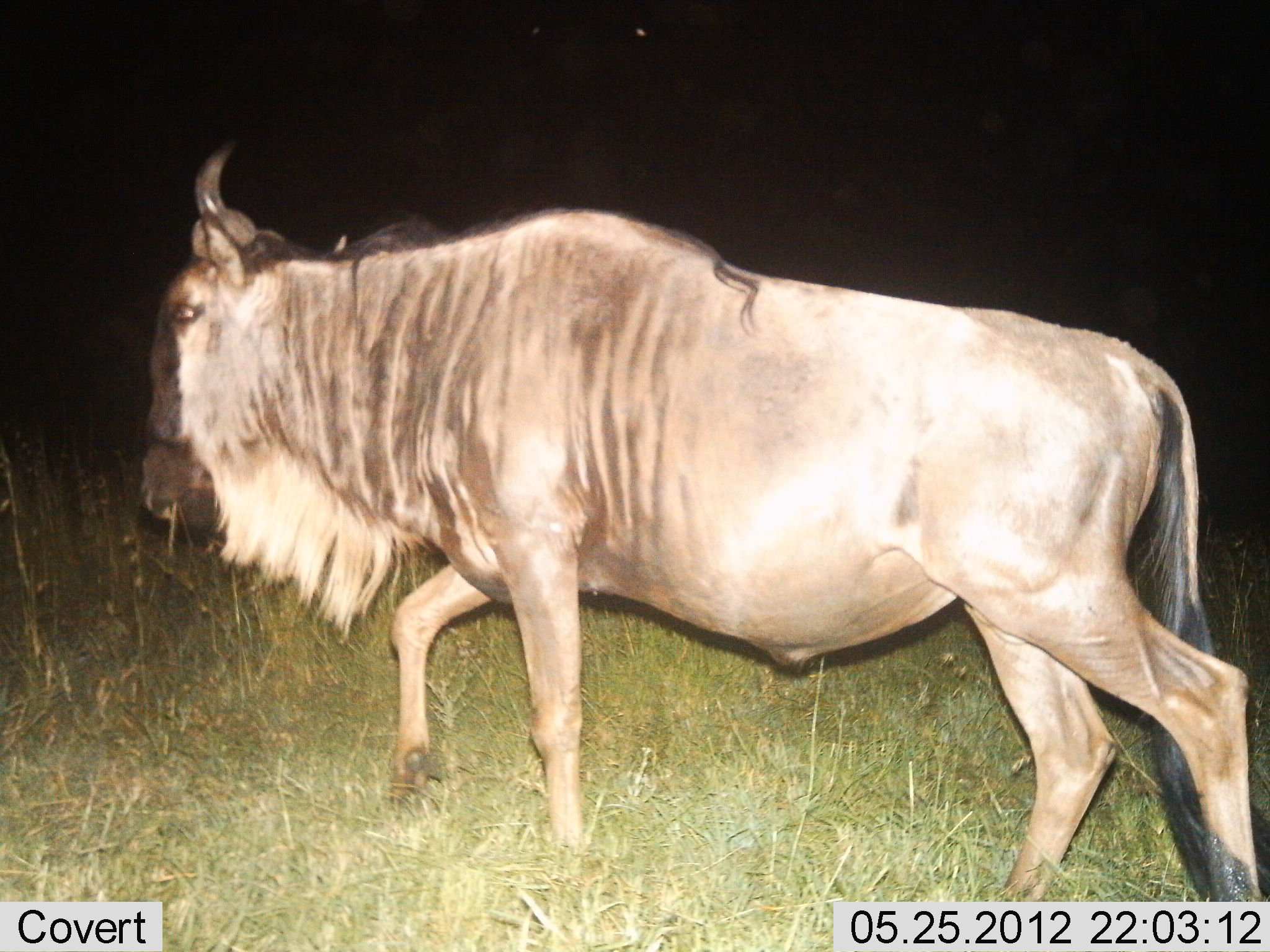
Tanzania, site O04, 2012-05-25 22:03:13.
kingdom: Animalia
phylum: Chordata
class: Mammalia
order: Artiodactyla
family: Bovidae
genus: Connochaetes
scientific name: Connochaetes taurinus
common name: blue wildebeest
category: wildebeest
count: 1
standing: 10%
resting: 0%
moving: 100%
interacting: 0%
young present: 0%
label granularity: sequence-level